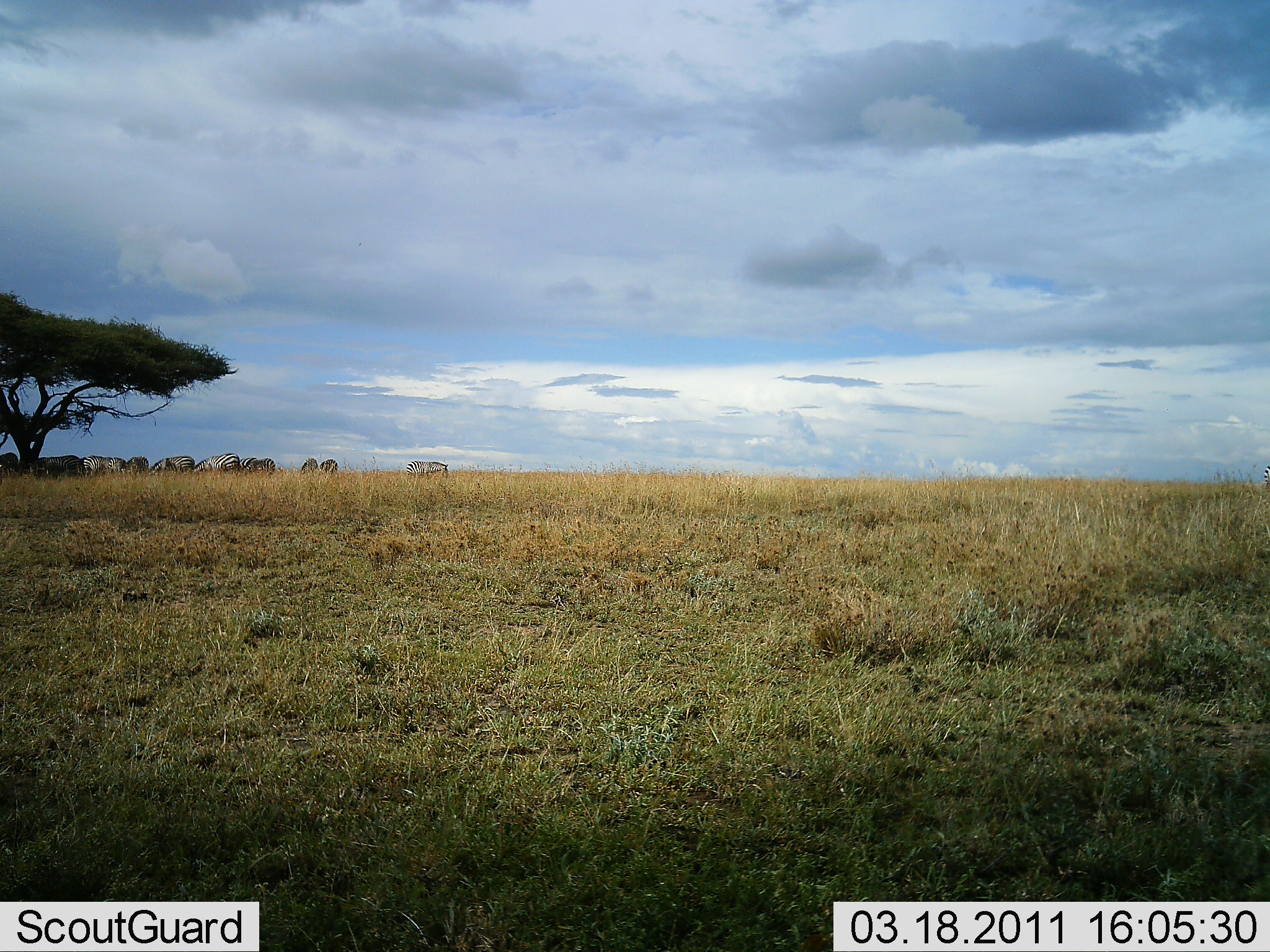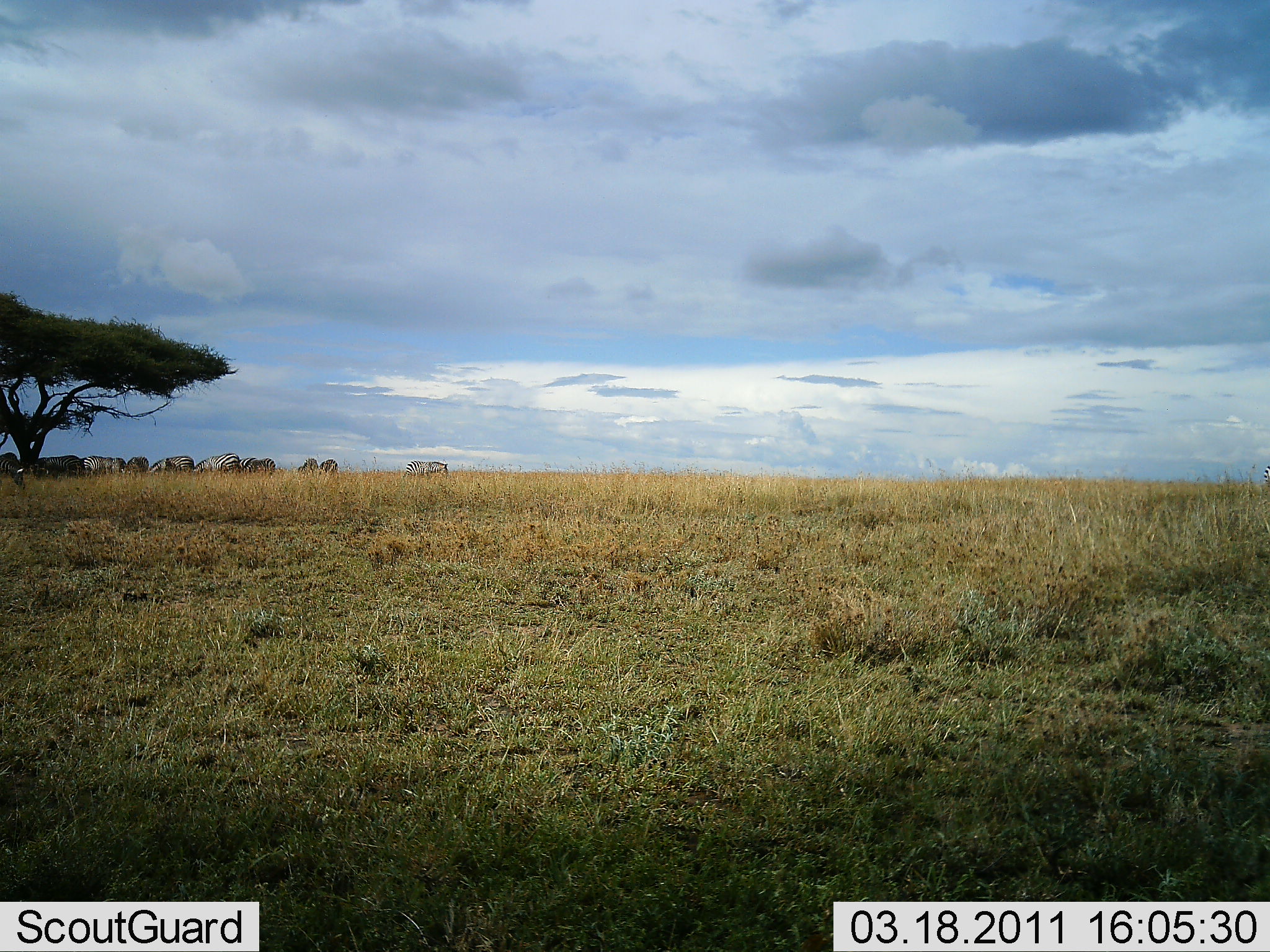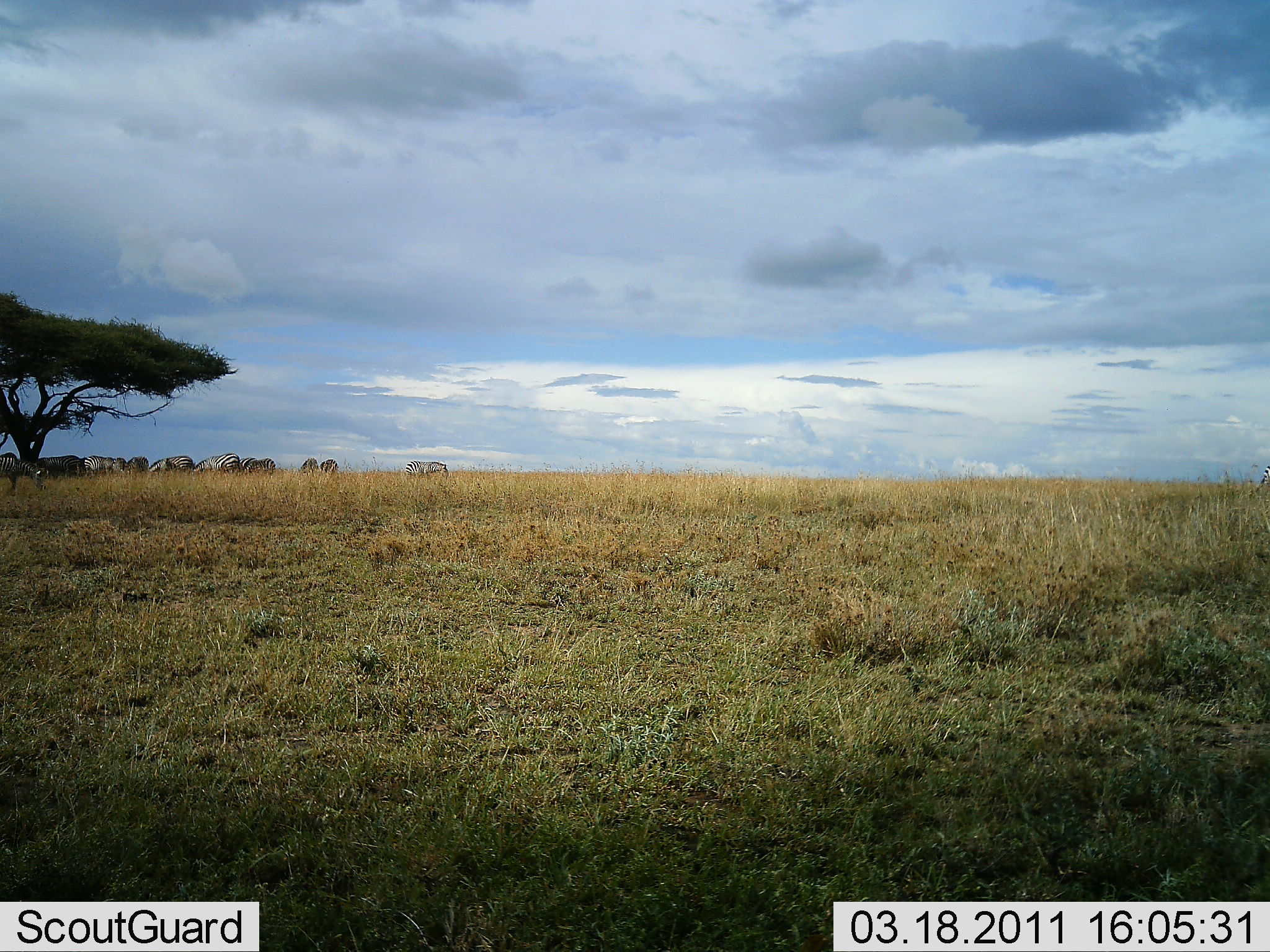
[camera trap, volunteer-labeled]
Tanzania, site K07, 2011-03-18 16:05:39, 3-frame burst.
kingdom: Animalia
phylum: Chordata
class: Mammalia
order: Perissodactyla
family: Equidae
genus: Equus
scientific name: Equus quagga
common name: plains zebra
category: zebra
Zebra (plains zebra) (Equus quagga), count 11-50. Behavior (volunteer vote fractions): standing 64%, resting 9%, moving 18%, interacting 18%. Young present (vote fraction): 0%. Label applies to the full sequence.